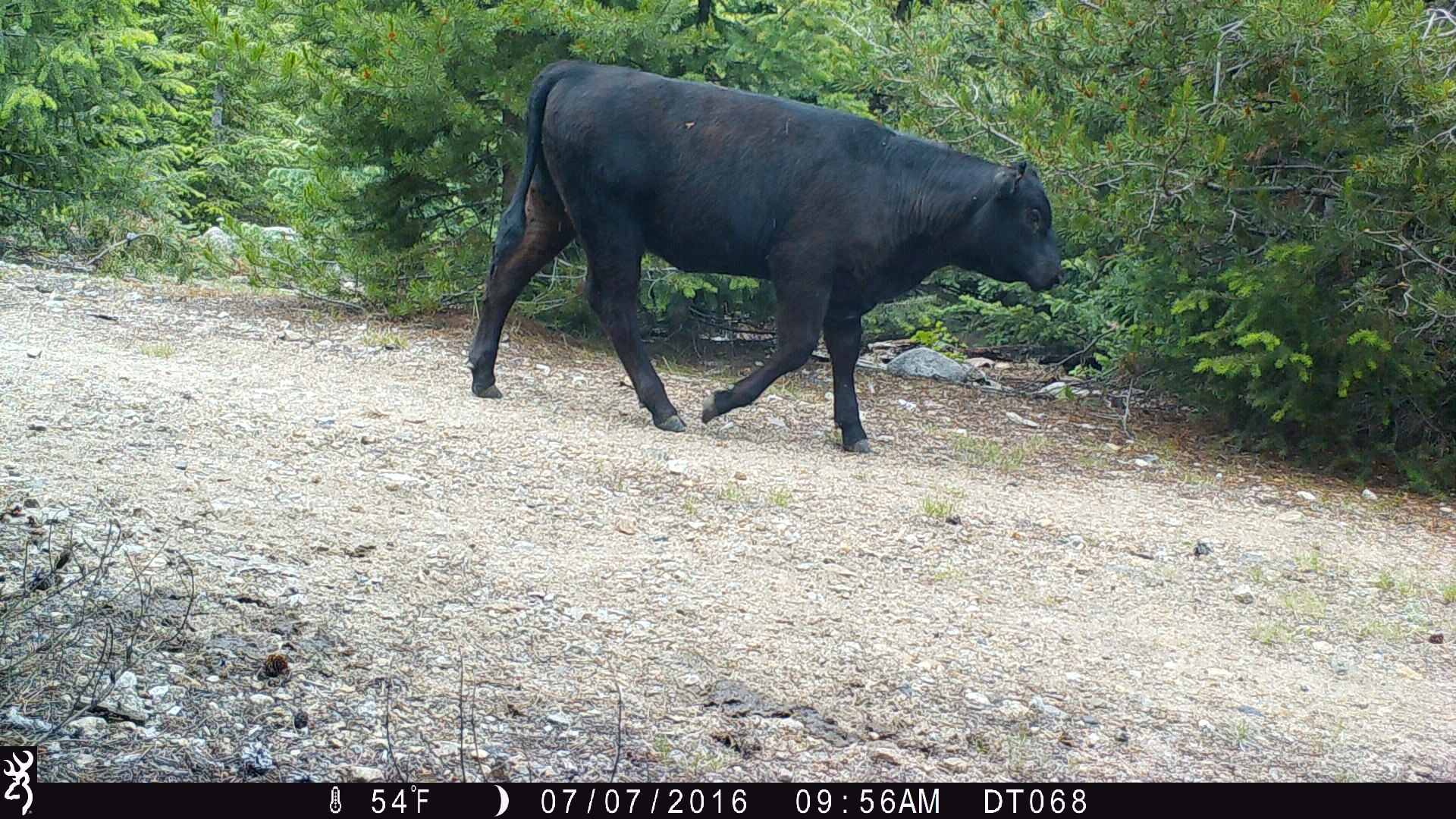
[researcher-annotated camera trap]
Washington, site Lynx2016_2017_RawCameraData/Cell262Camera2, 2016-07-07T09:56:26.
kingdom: Animalia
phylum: Chordata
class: Mammalia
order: Artiodactyla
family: Bovidae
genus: Bos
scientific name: Bos taurus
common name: domestic cattle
Domestic cattle (Bos taurus). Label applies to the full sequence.